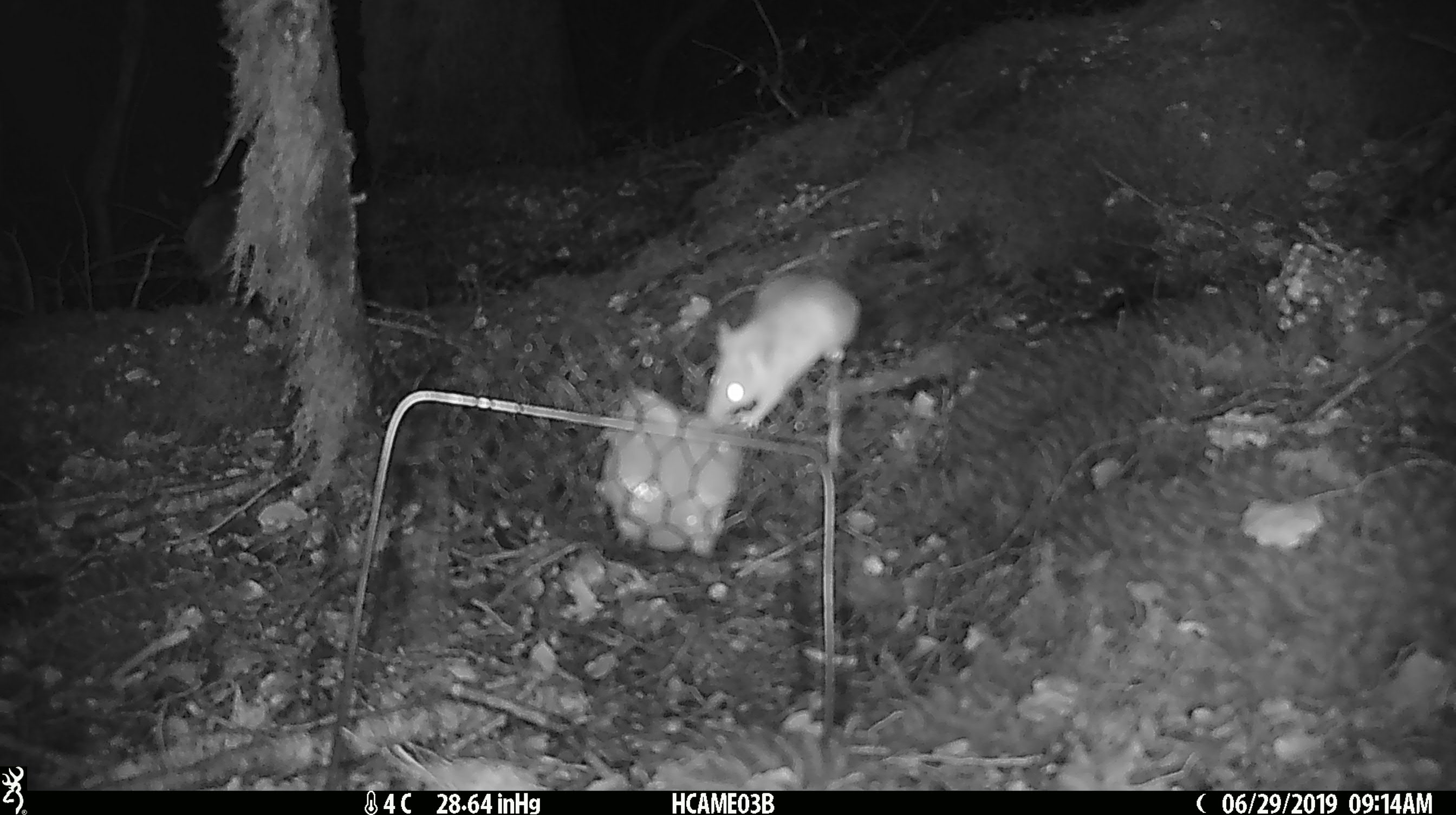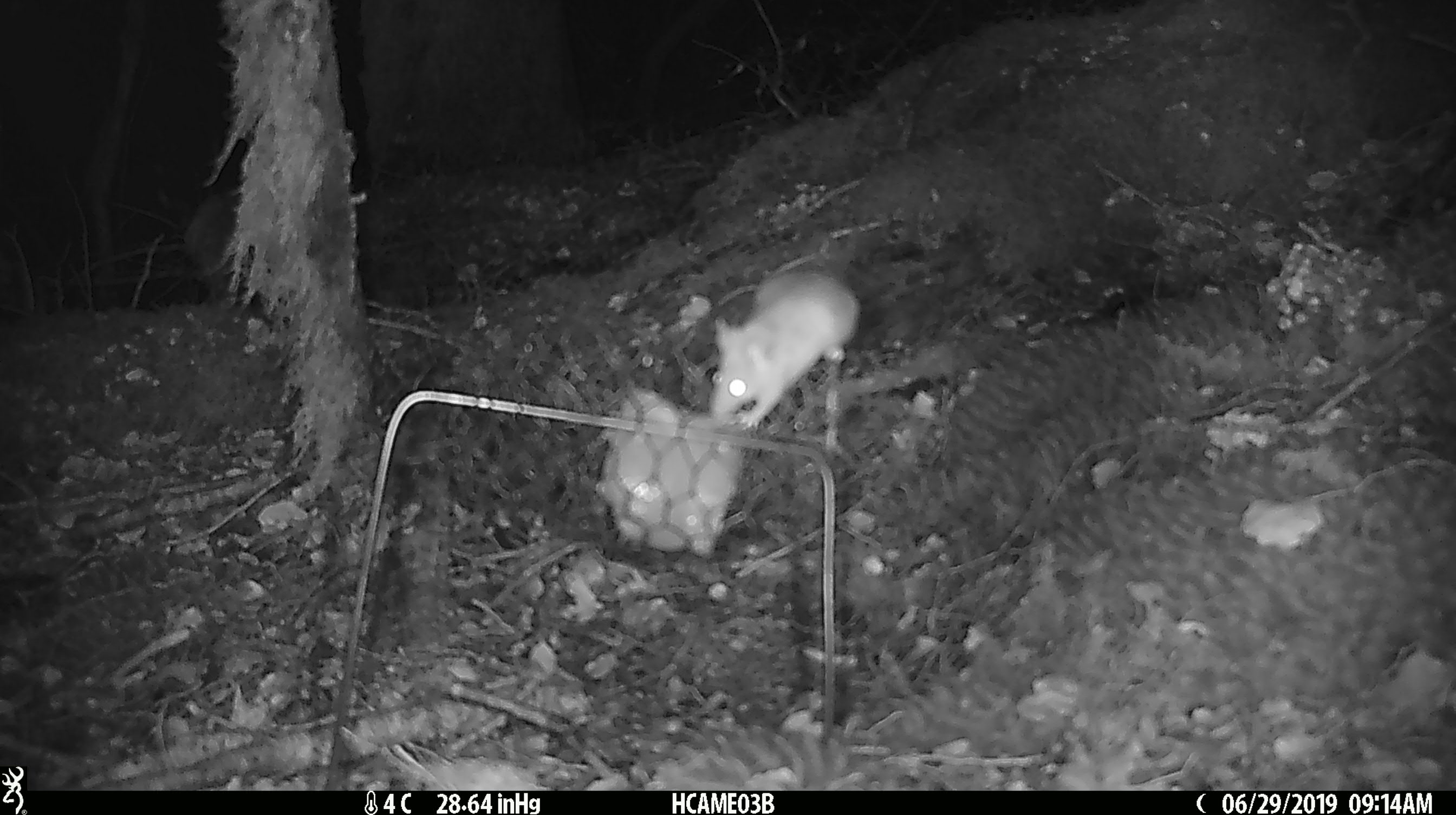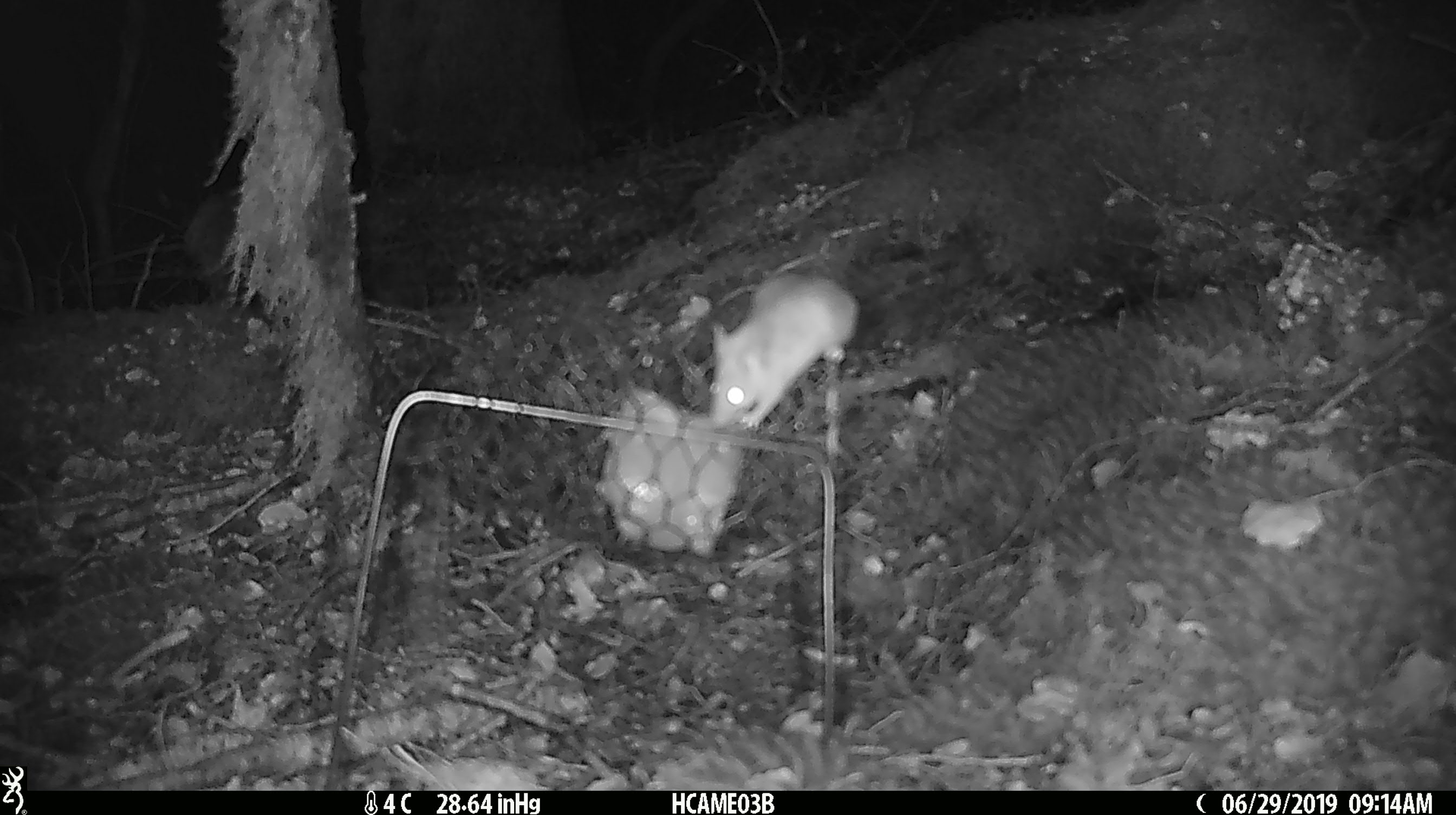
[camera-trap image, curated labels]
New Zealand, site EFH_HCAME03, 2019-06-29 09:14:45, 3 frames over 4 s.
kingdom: Animalia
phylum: Chordata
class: Mammalia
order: Rodentia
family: Muridae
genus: Mus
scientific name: Mus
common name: mouse